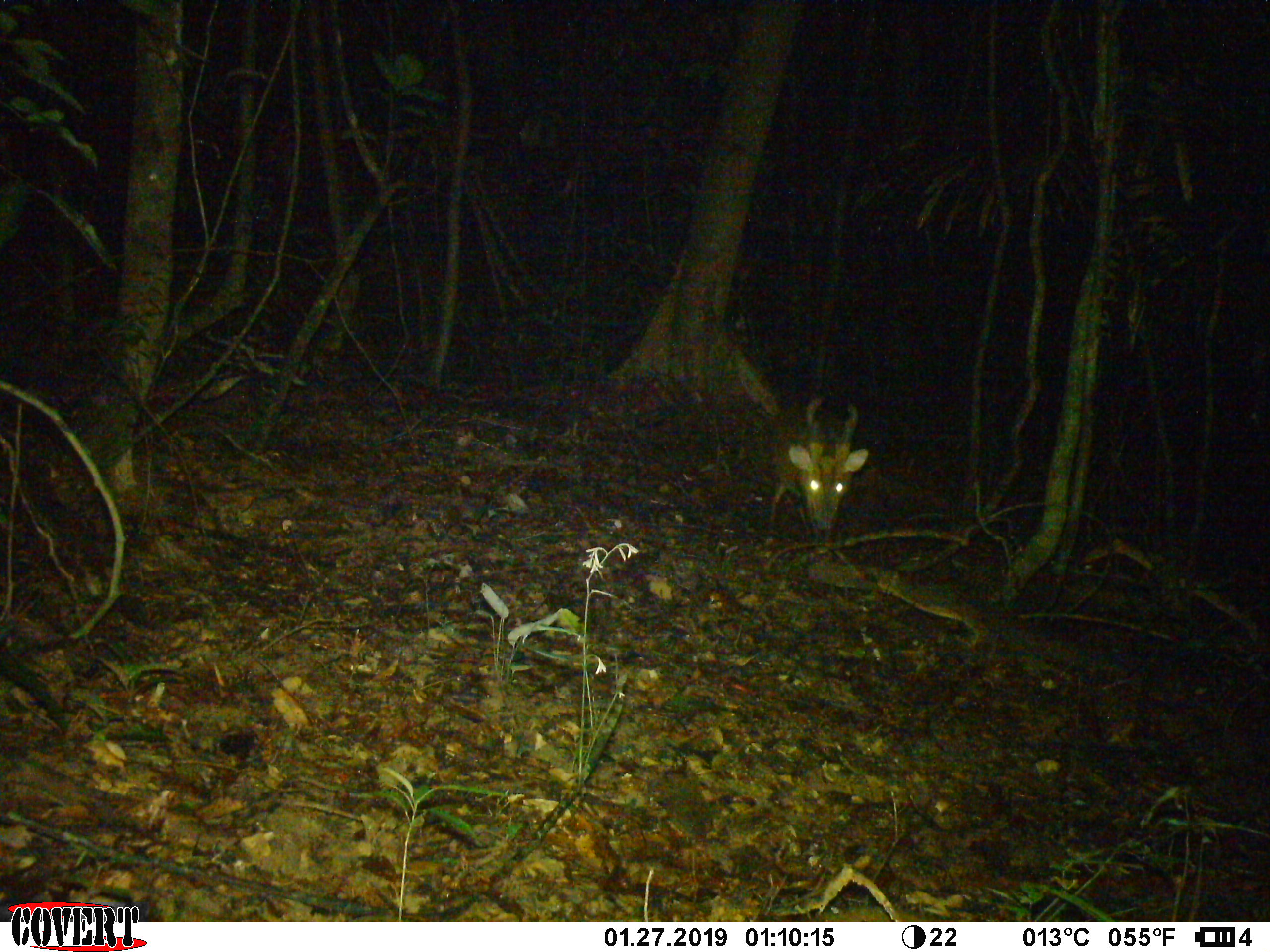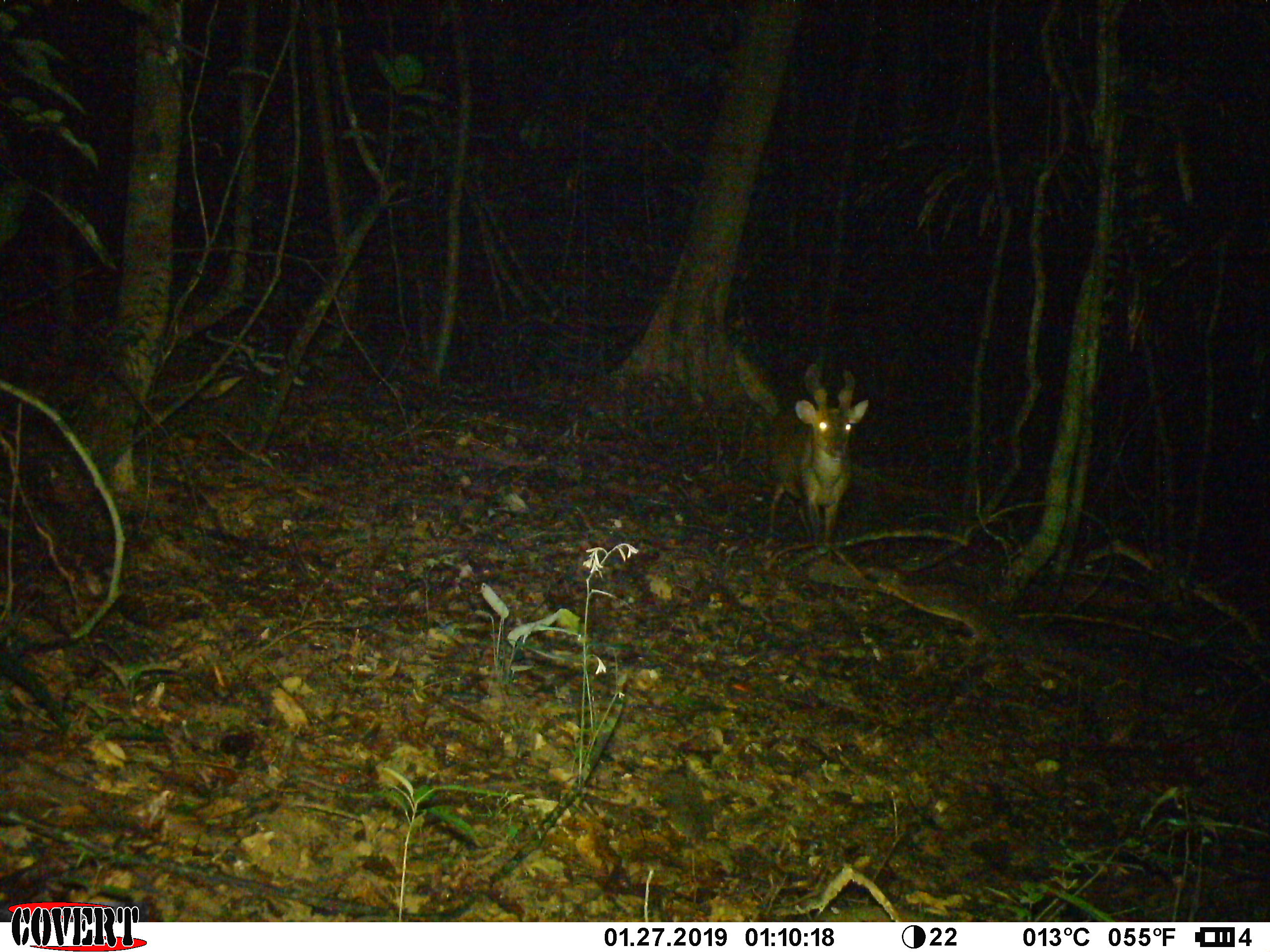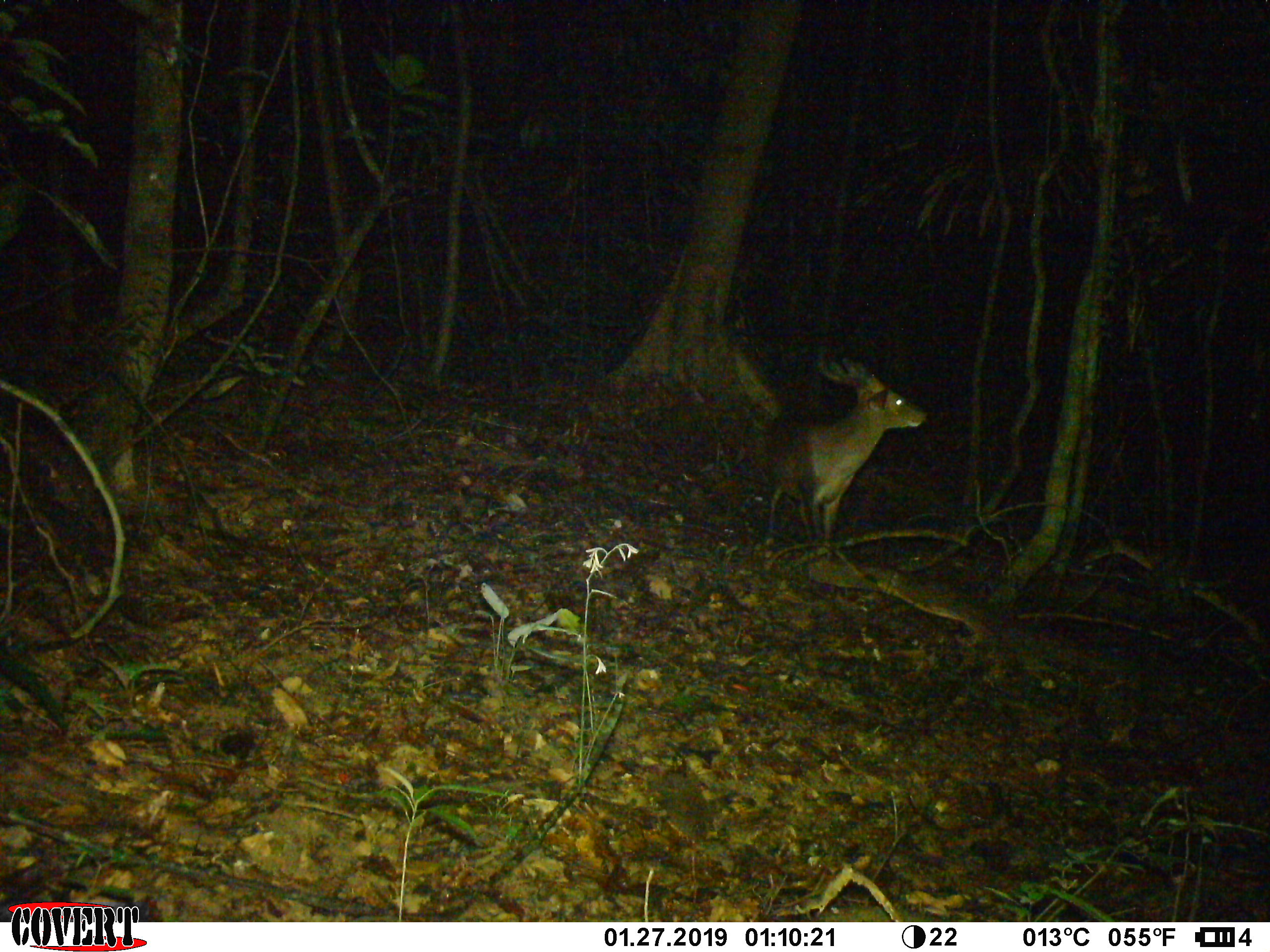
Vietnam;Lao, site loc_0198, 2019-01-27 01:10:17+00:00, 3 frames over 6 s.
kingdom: Animalia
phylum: Chordata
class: Mammalia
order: Artiodactyla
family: Cervidae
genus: Muntiacus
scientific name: Muntiacus vuquangensis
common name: large-antlered muntjac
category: large antlered muntjac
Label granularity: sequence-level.